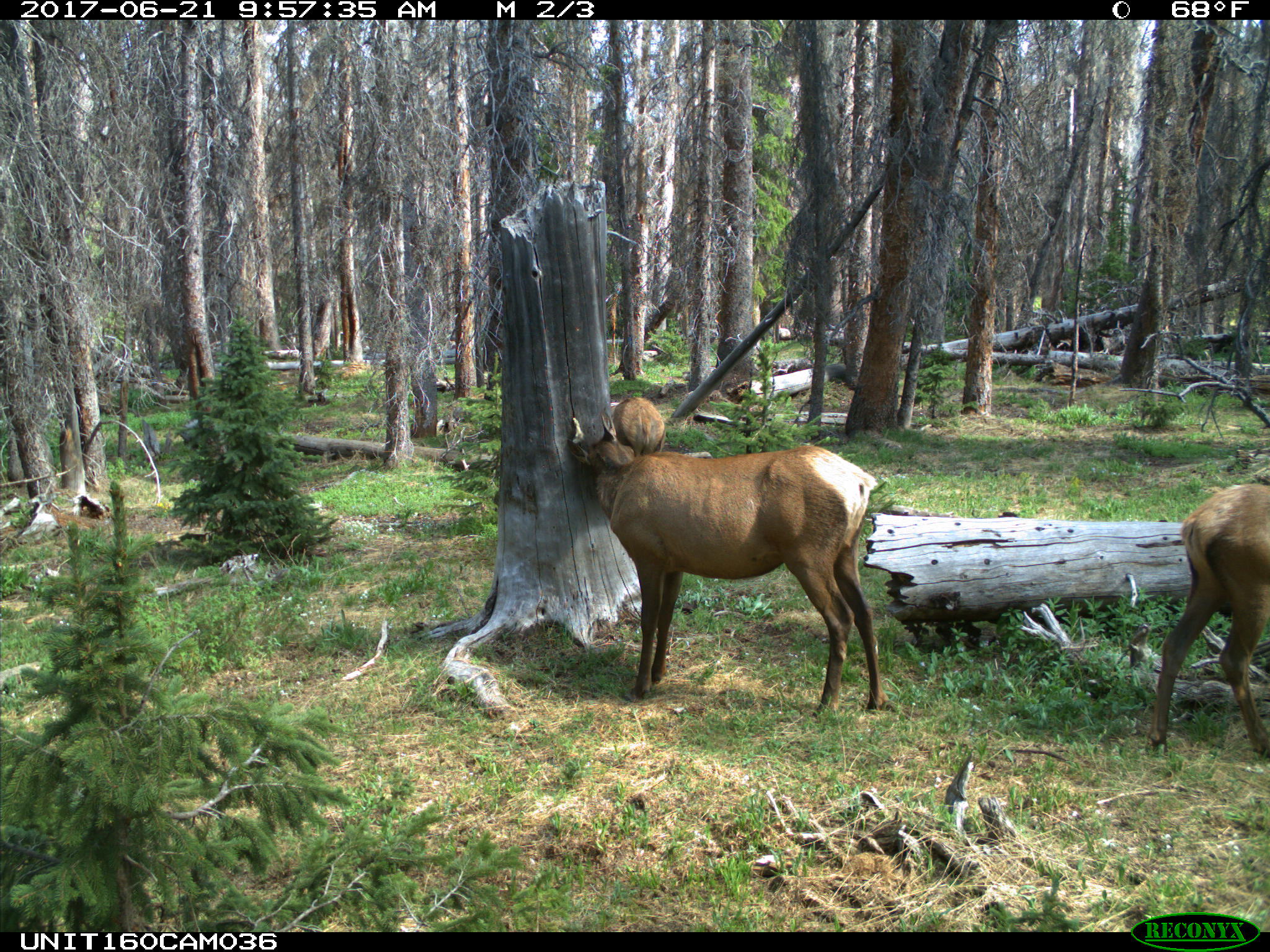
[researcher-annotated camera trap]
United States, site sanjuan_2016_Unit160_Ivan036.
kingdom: Animalia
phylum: Chordata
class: Mammalia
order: Artiodactyla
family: Cervidae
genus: Cervus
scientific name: Cervus elaphus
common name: red deer